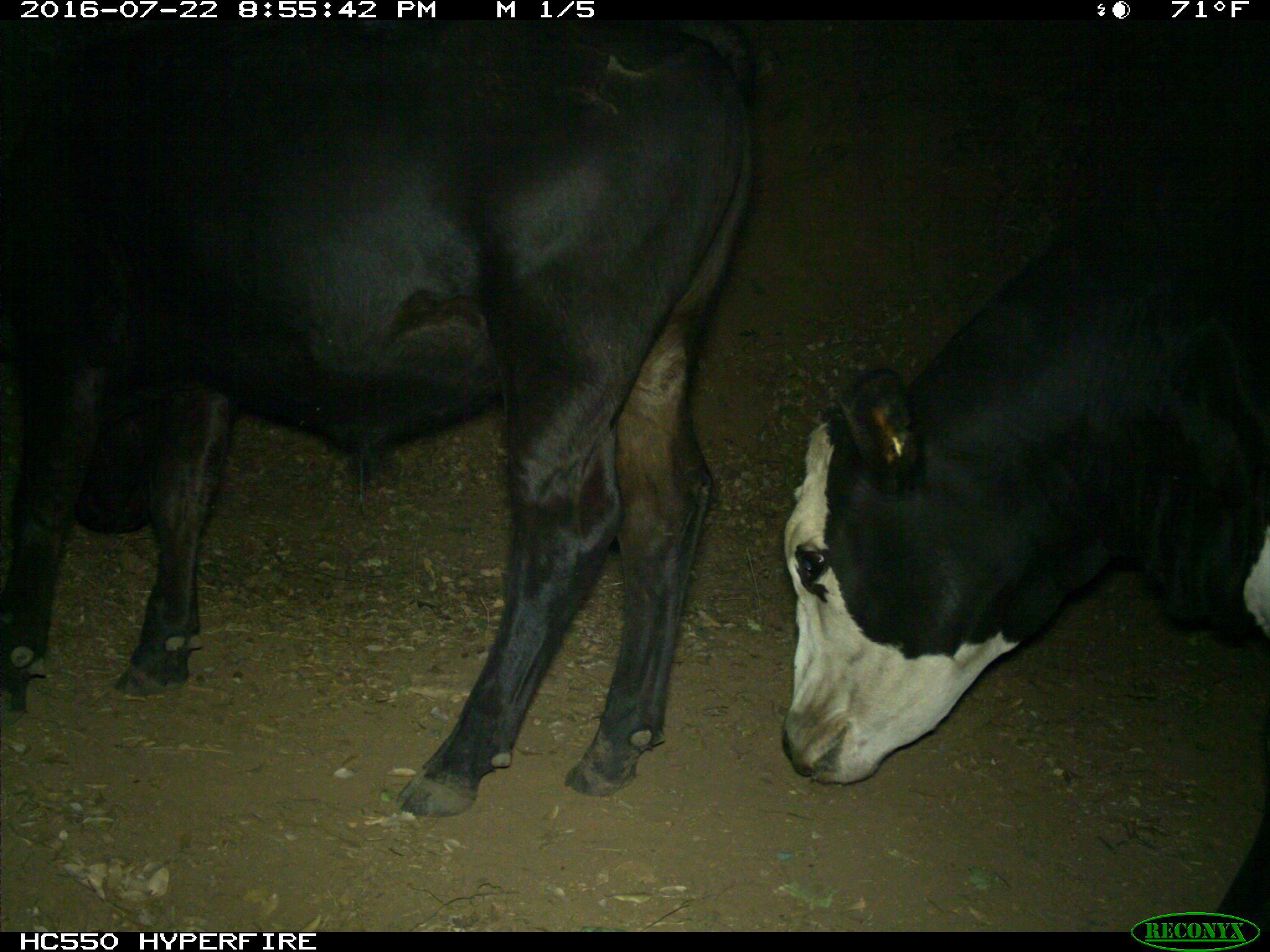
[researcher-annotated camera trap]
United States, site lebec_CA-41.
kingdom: Animalia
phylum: Chordata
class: Mammalia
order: Artiodactyla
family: Bovidae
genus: Bos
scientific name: Bos taurus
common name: domestic cow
Bos taurus (domestic cow).